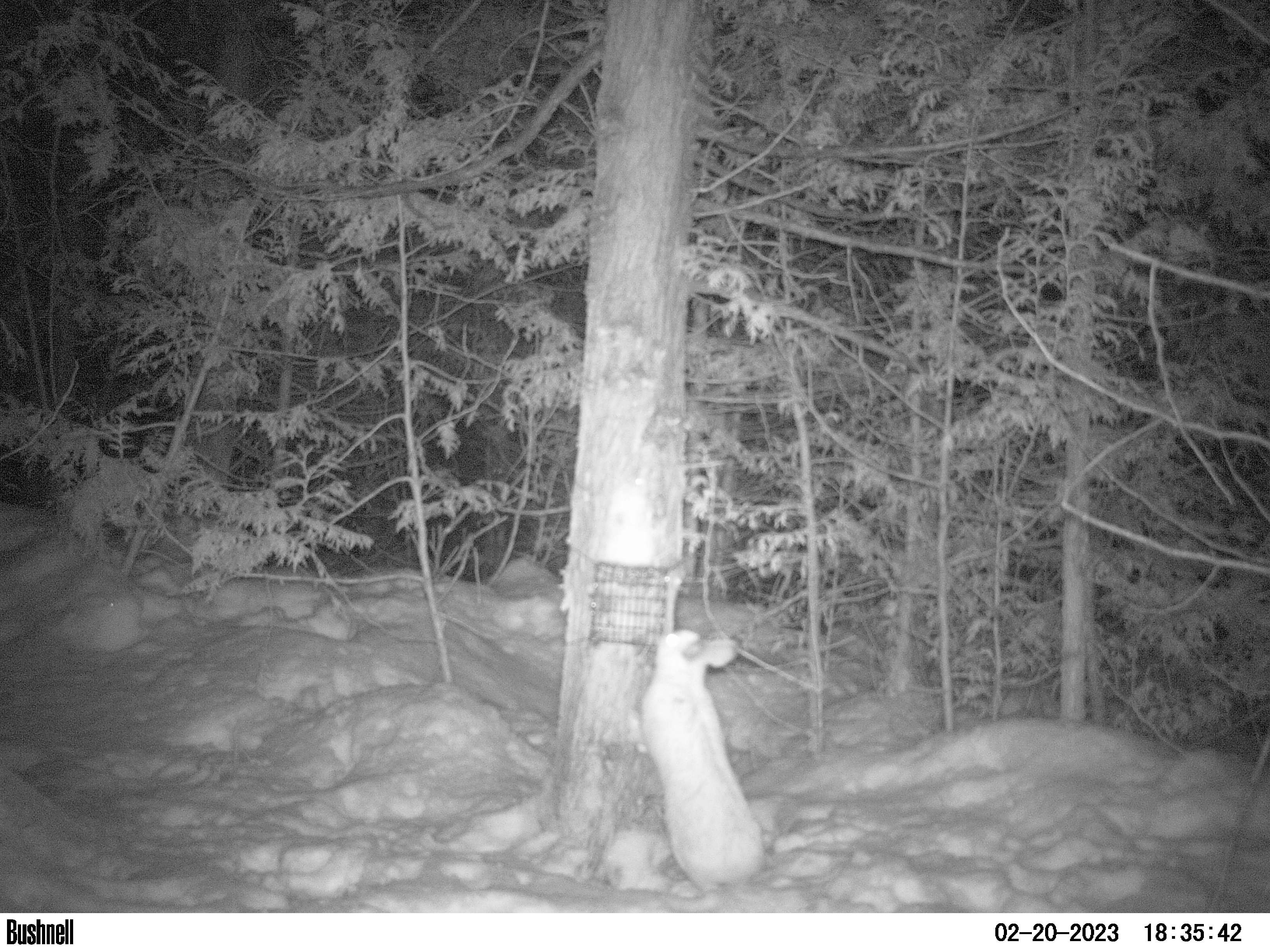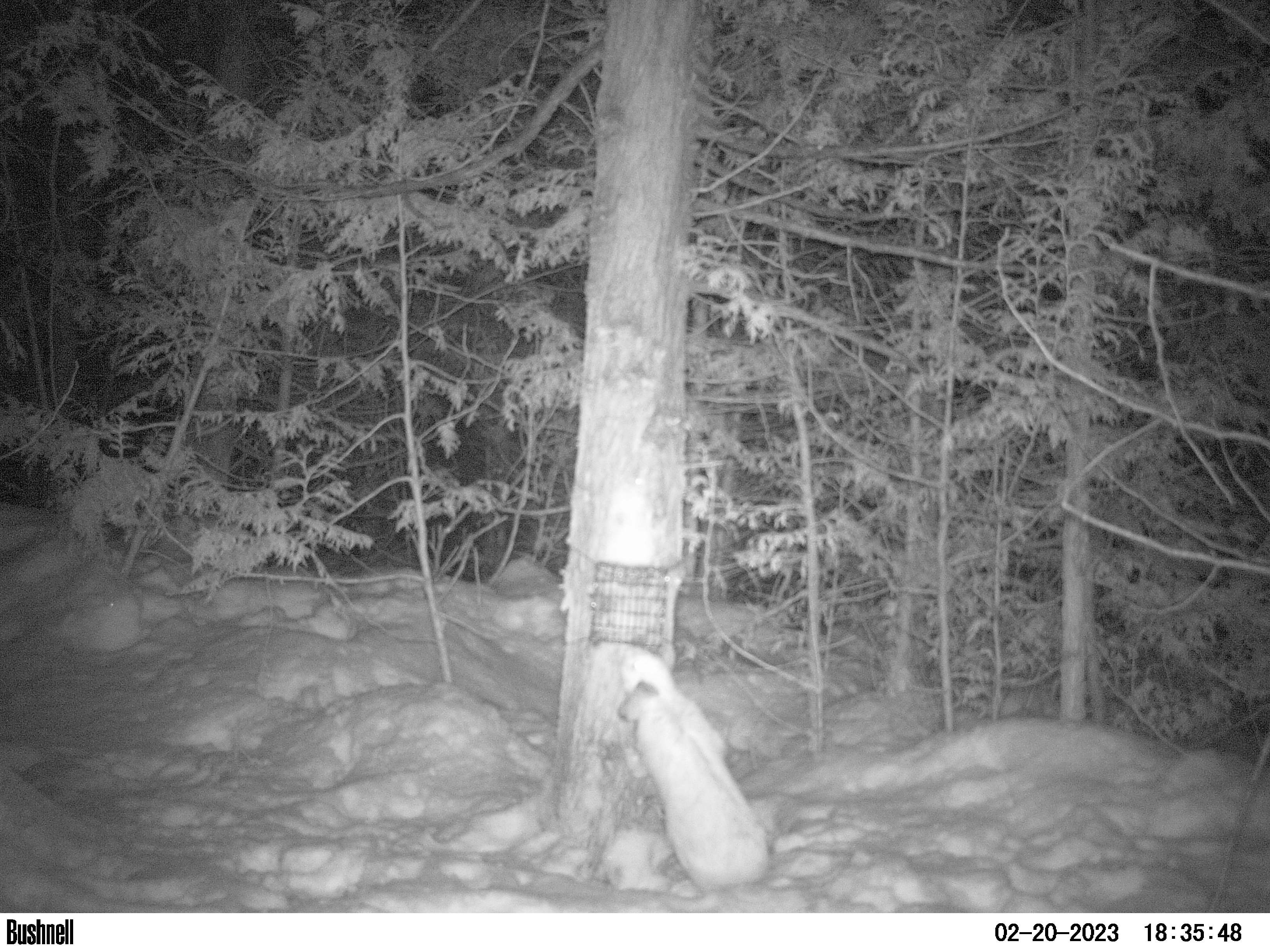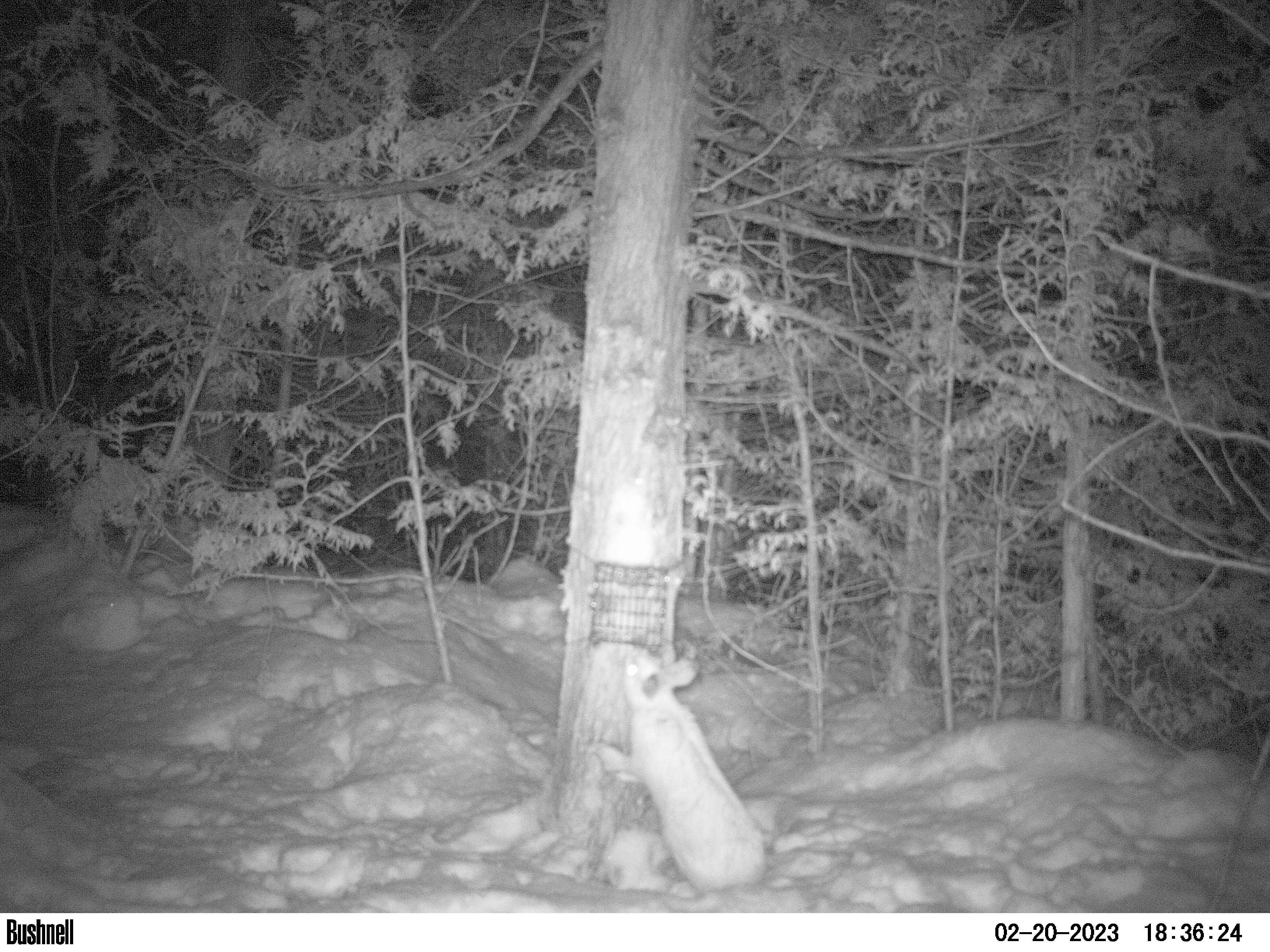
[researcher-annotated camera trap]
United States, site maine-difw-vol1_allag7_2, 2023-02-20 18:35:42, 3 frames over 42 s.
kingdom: Animalia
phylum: Chordata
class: Mammalia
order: Lagomorpha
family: Leporidae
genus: Lepus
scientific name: Lepus americanus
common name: snowshoe hare